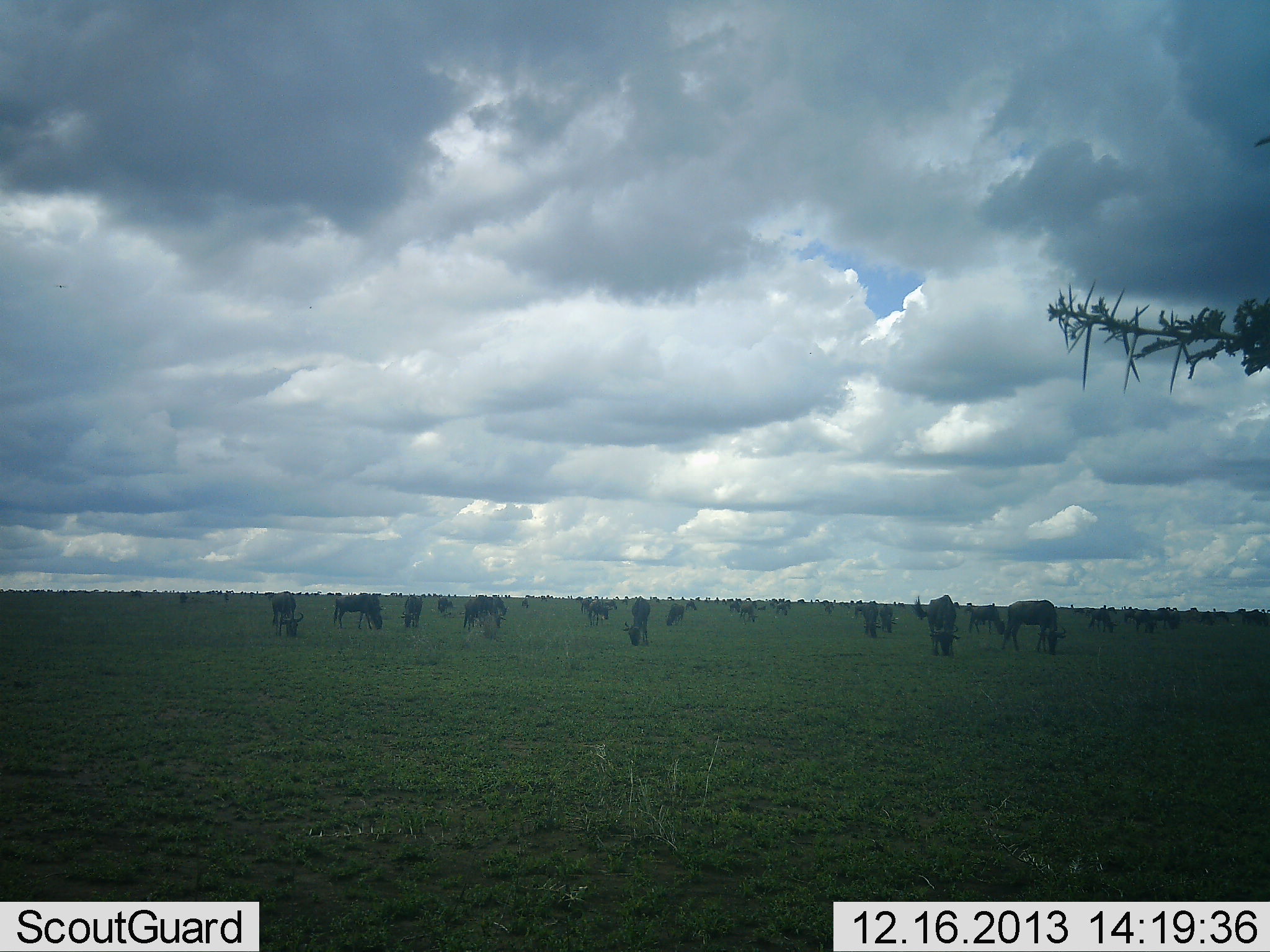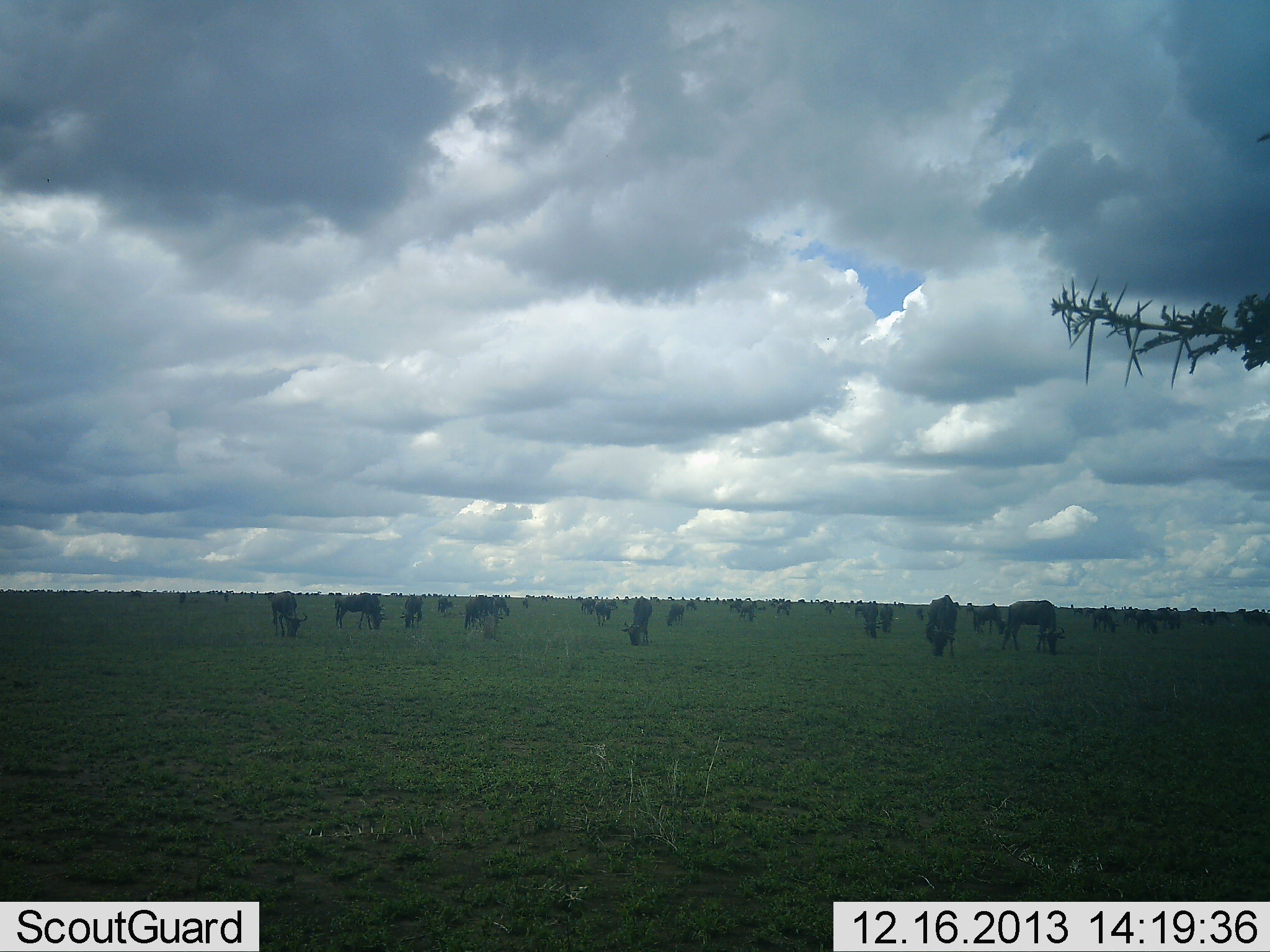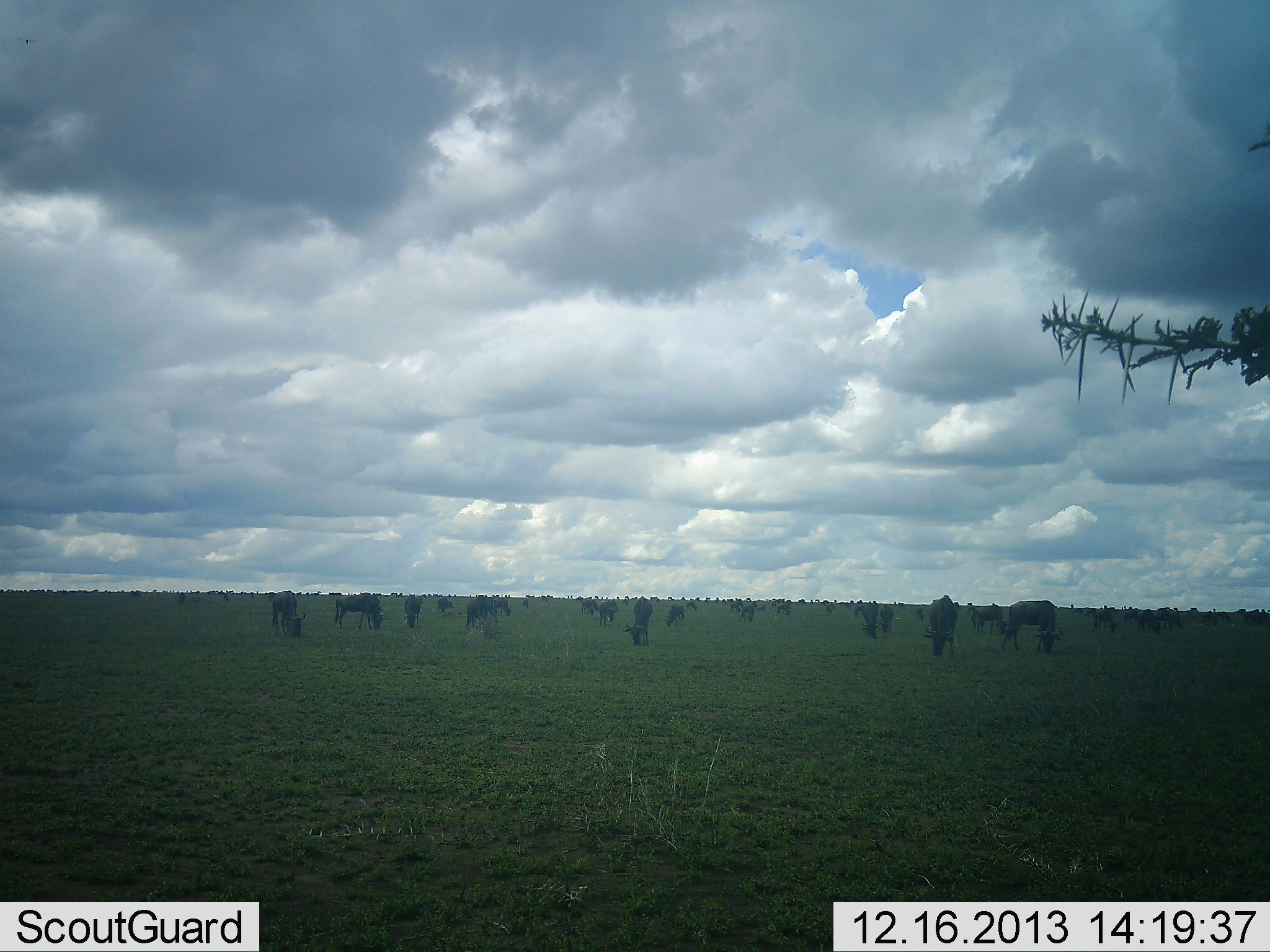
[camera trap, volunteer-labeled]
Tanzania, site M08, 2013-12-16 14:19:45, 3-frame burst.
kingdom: Animalia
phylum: Chordata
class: Mammalia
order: Artiodactyla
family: Bovidae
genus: Connochaetes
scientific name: Connochaetes taurinus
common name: blue wildebeest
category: wildebeest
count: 11-50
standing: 40%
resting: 0%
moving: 0%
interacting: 0%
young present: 0%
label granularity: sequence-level